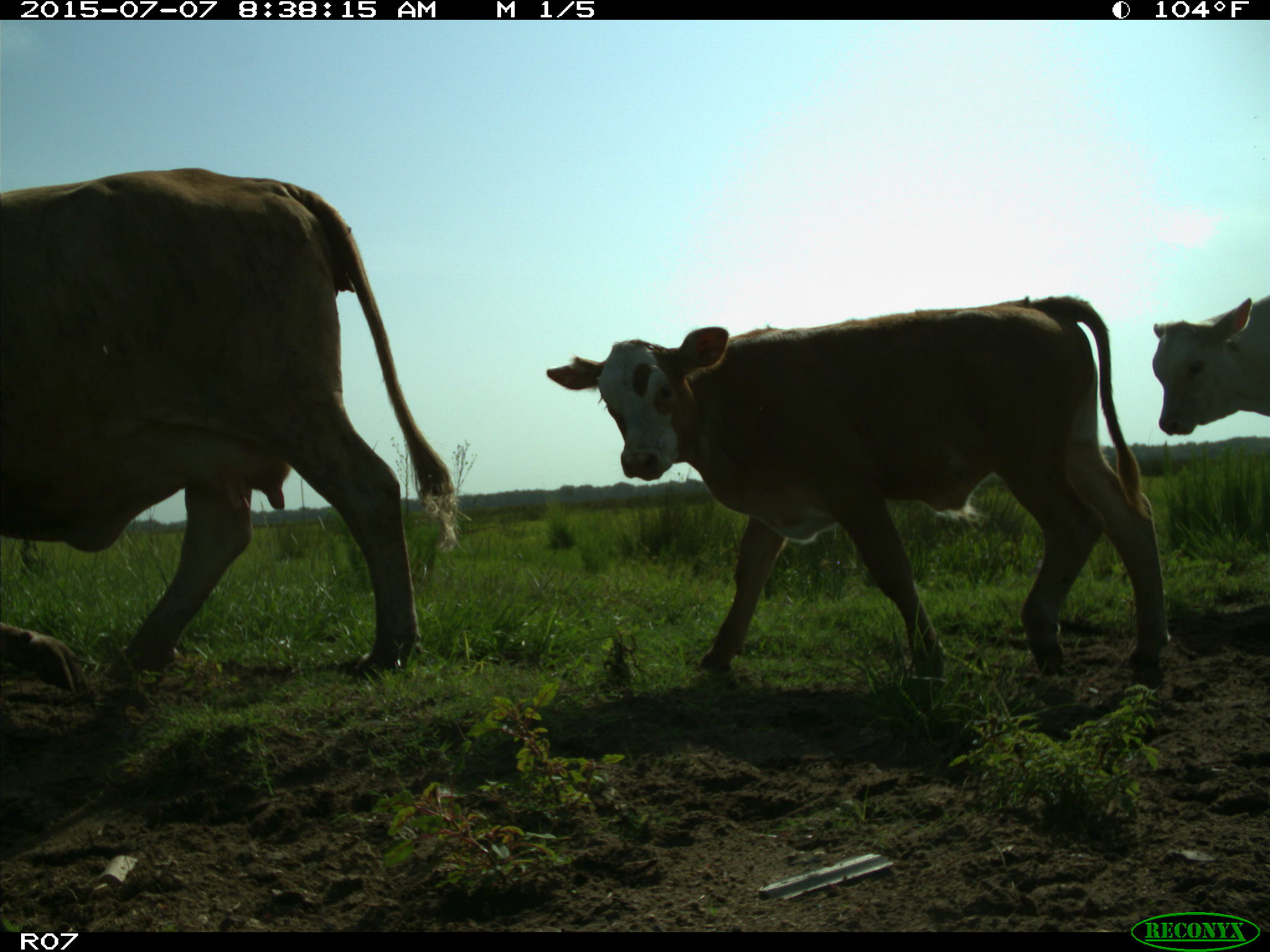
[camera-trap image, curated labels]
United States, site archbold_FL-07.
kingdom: Animalia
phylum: Chordata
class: Mammalia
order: Artiodactyla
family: Bovidae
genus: Bos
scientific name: Bos taurus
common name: domestic cow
Bos taurus (domestic cow).